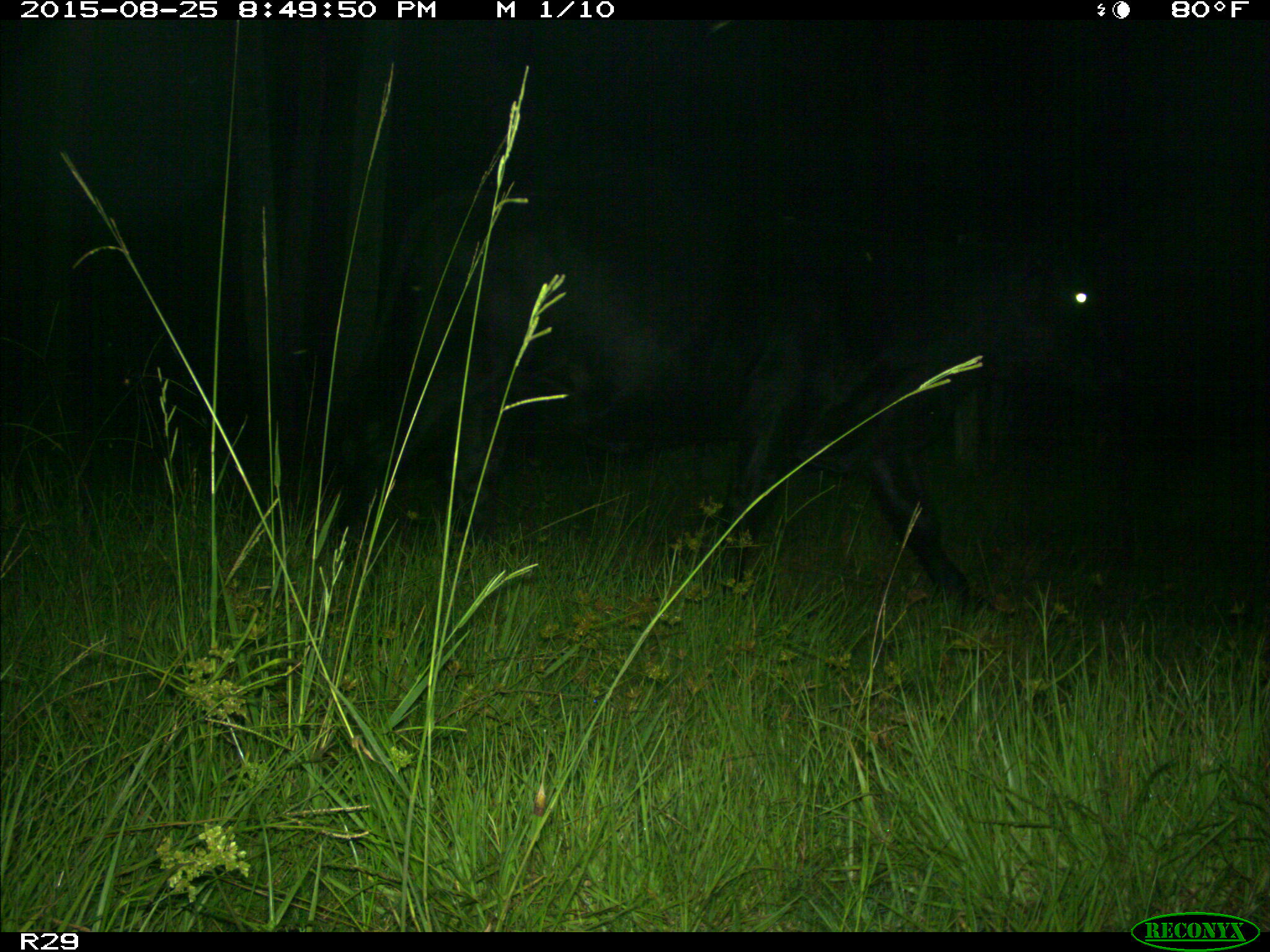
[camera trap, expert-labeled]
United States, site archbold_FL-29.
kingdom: Animalia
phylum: Chordata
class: Mammalia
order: Artiodactyla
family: Bovidae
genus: Bos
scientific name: Bos taurus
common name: domestic cow